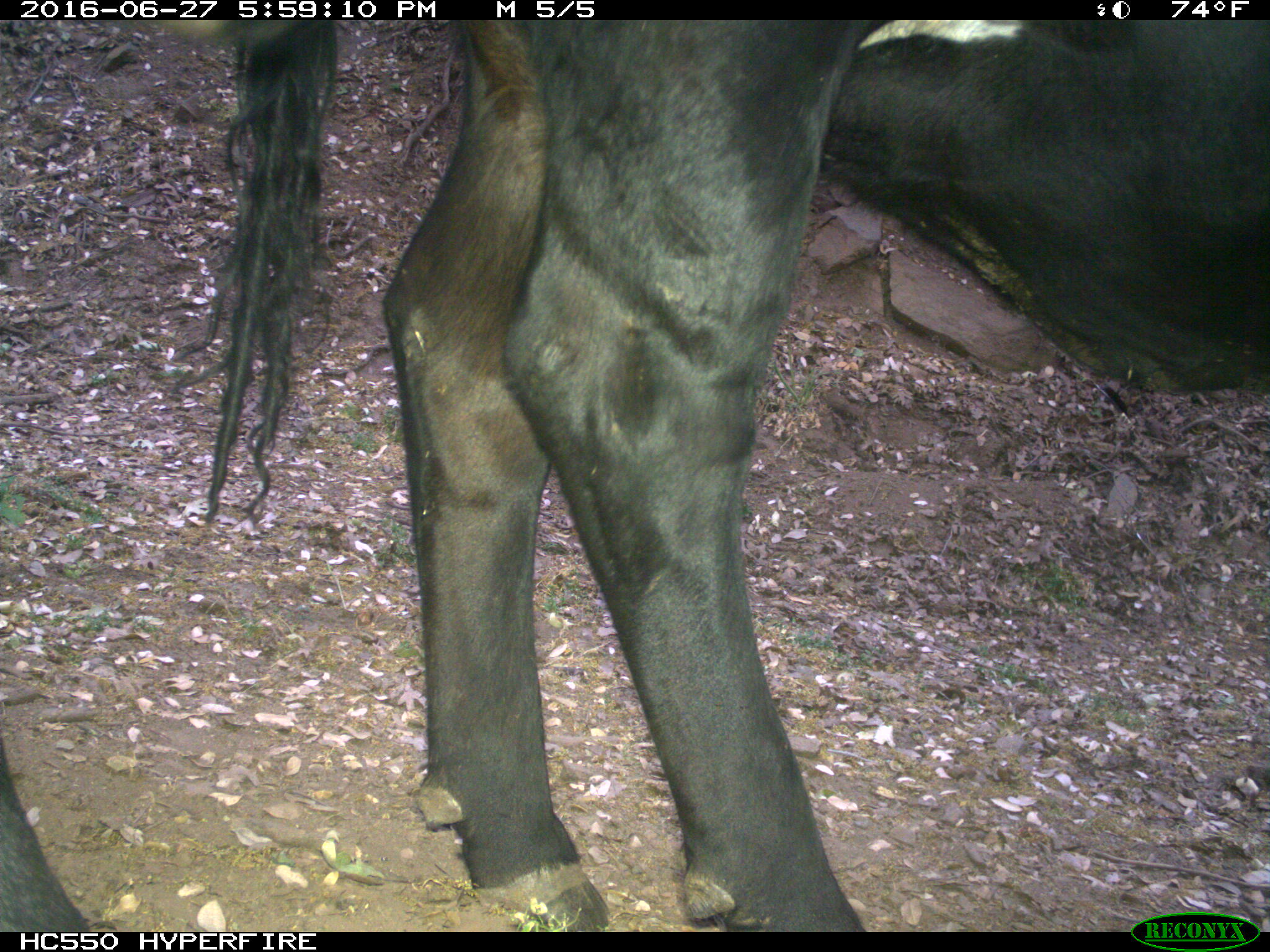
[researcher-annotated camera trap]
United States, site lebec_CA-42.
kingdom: Animalia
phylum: Chordata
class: Mammalia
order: Artiodactyla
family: Bovidae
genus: Bos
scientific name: Bos taurus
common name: domestic cow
Bos taurus (domestic cow).